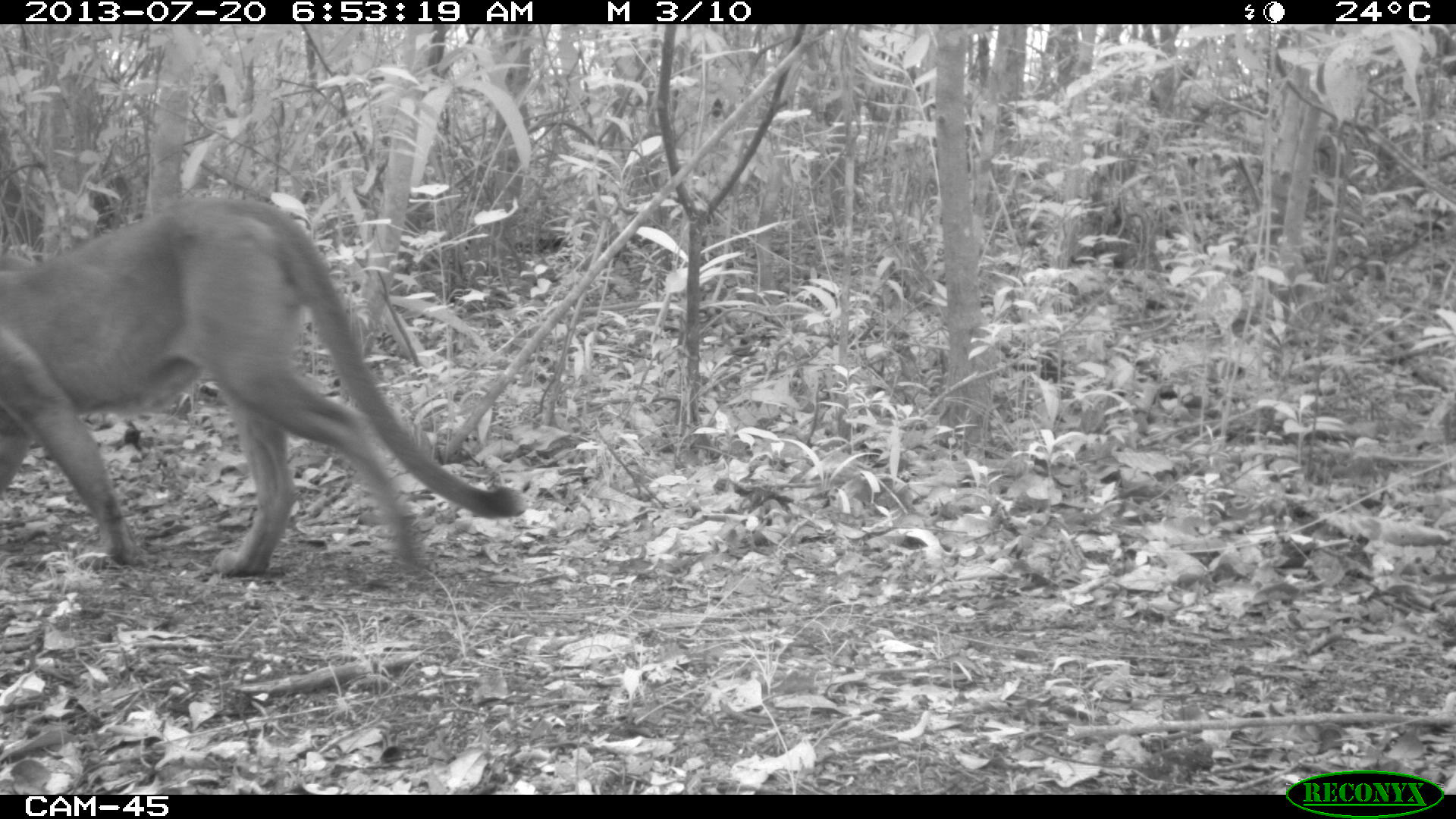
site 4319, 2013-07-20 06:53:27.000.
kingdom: Animalia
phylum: Chordata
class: Mammalia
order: Carnivora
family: Felidae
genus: Puma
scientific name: Puma concolor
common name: mountain lion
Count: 1.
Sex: male.